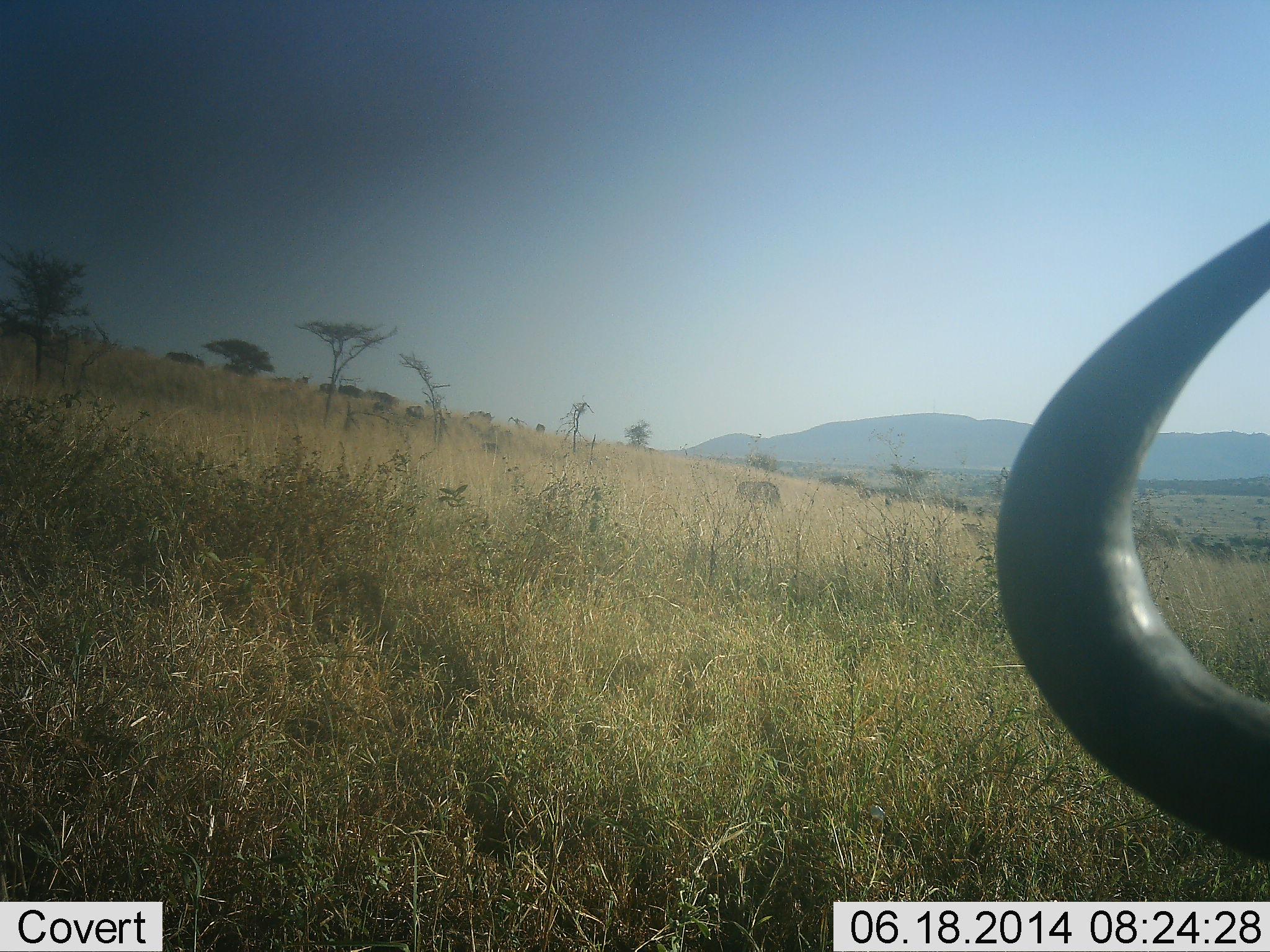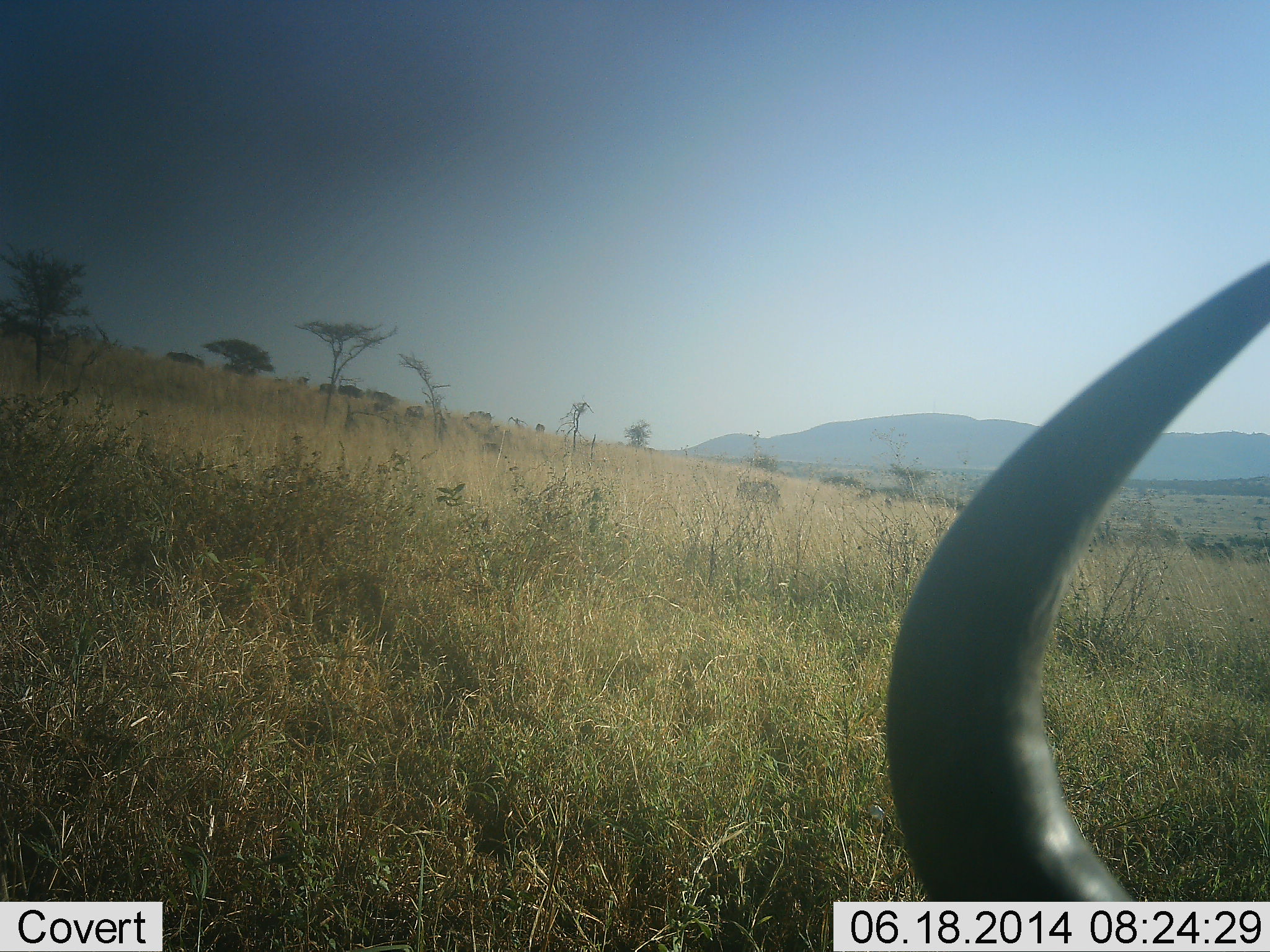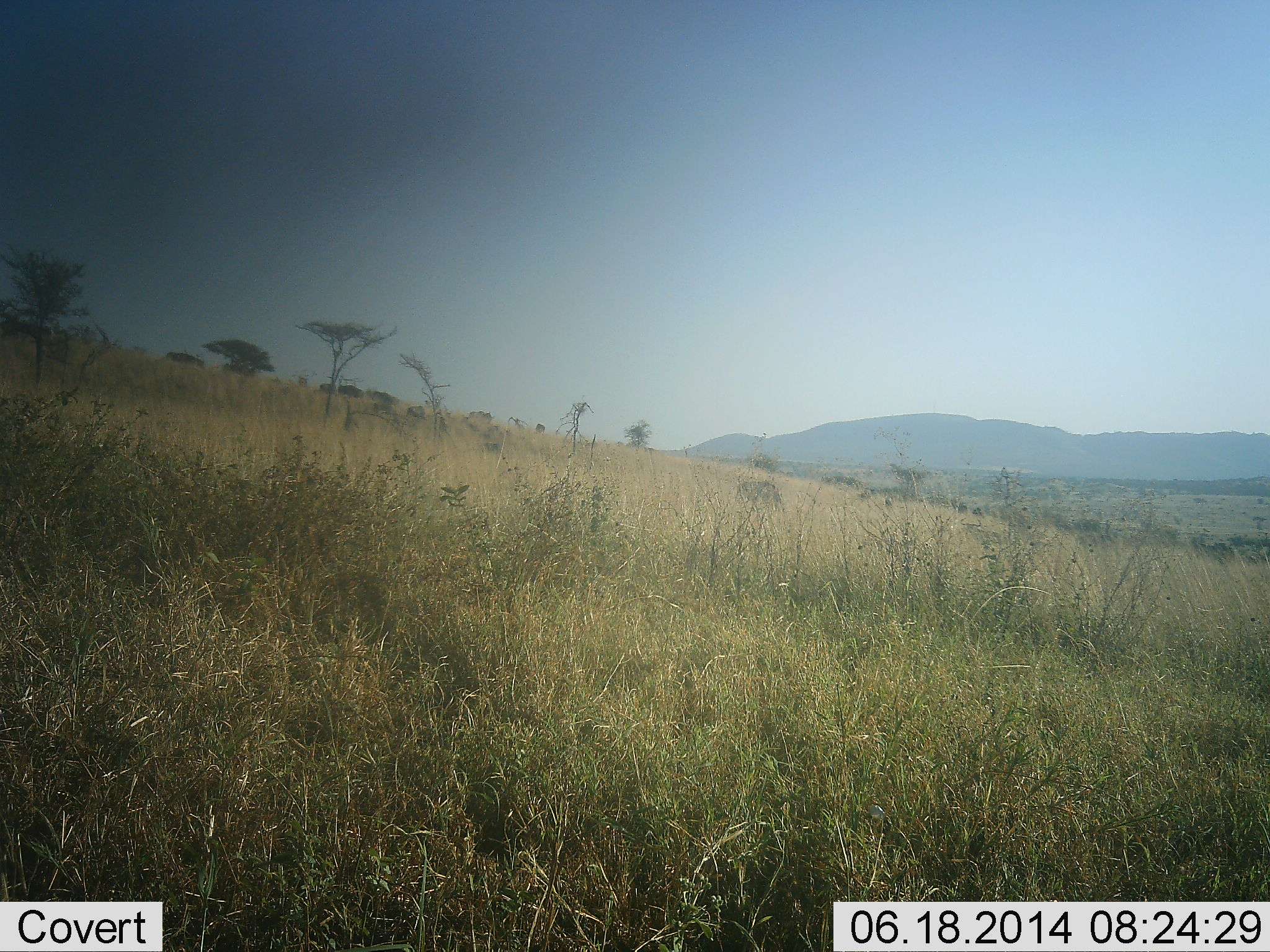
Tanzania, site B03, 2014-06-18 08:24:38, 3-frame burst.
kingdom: Animalia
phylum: Chordata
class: Mammalia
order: Artiodactyla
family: Bovidae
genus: Connochaetes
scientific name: Connochaetes taurinus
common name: blue wildebeest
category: wildebeest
Wildebeest (blue wildebeest) (Connochaetes taurinus), count 1. Behavior (volunteer vote fractions): standing 40%, resting 0%, moving 20%, interacting 20%. Young present (vote fraction): 0%. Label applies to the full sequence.